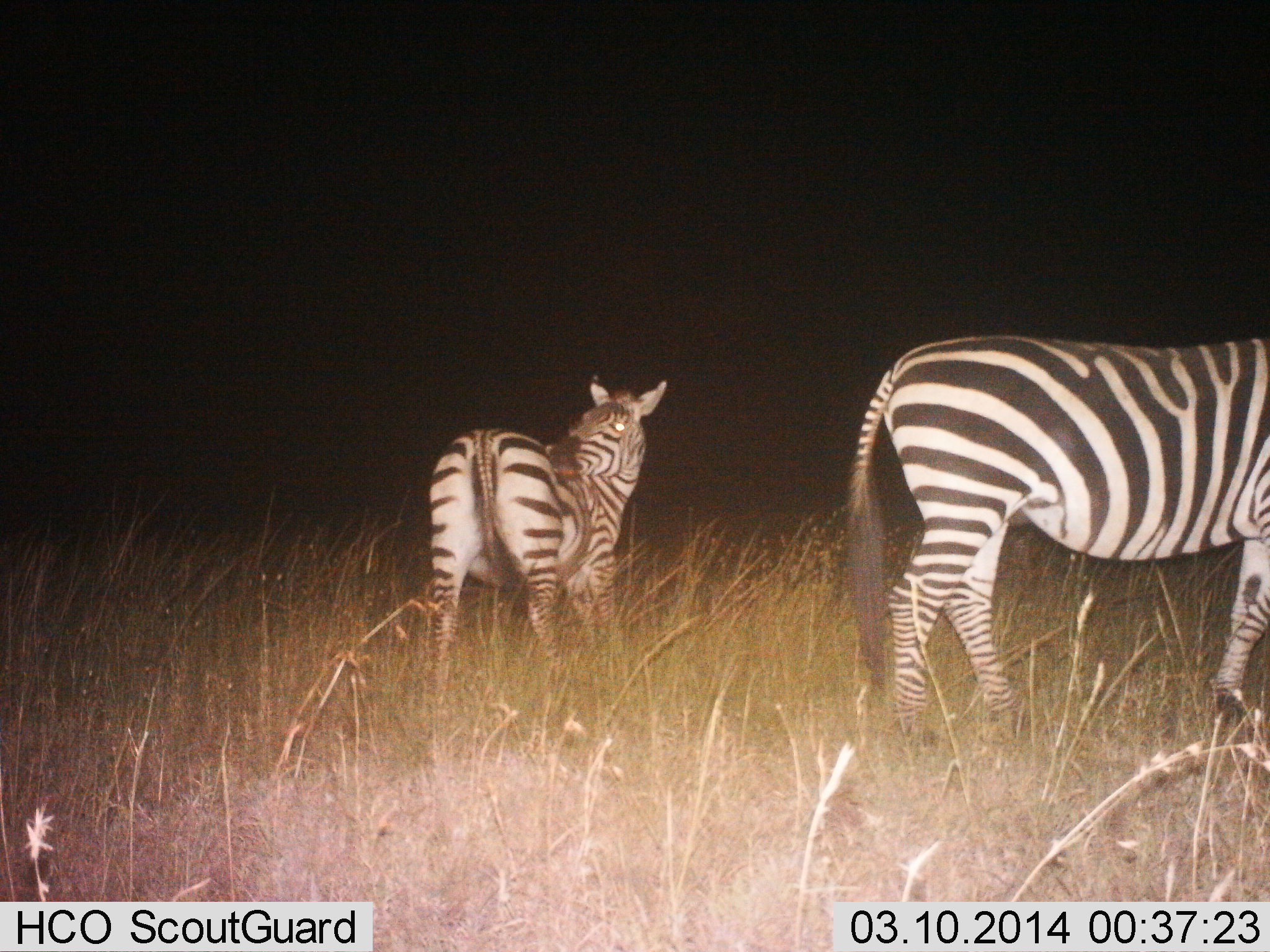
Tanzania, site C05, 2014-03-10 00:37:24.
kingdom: Animalia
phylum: Chordata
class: Mammalia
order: Perissodactyla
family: Equidae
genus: Equus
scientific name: Equus quagga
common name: plains zebra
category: zebra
Zebra (plains zebra) (Equus quagga), count 2. Behavior (volunteer vote fractions): standing 70%, resting 0%, moving 30%, interacting 0%. Young present (vote fraction): 0%. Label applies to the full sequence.